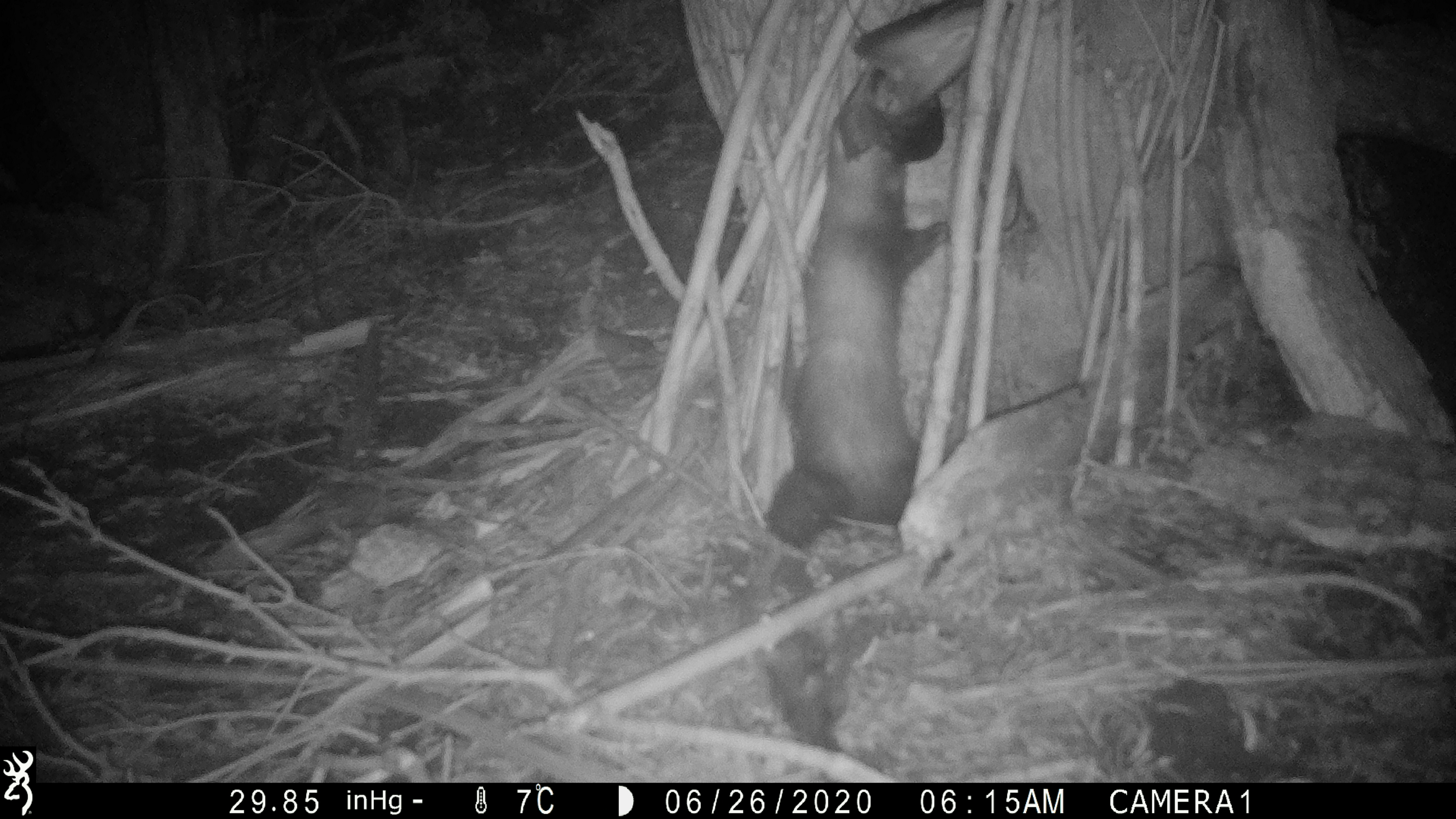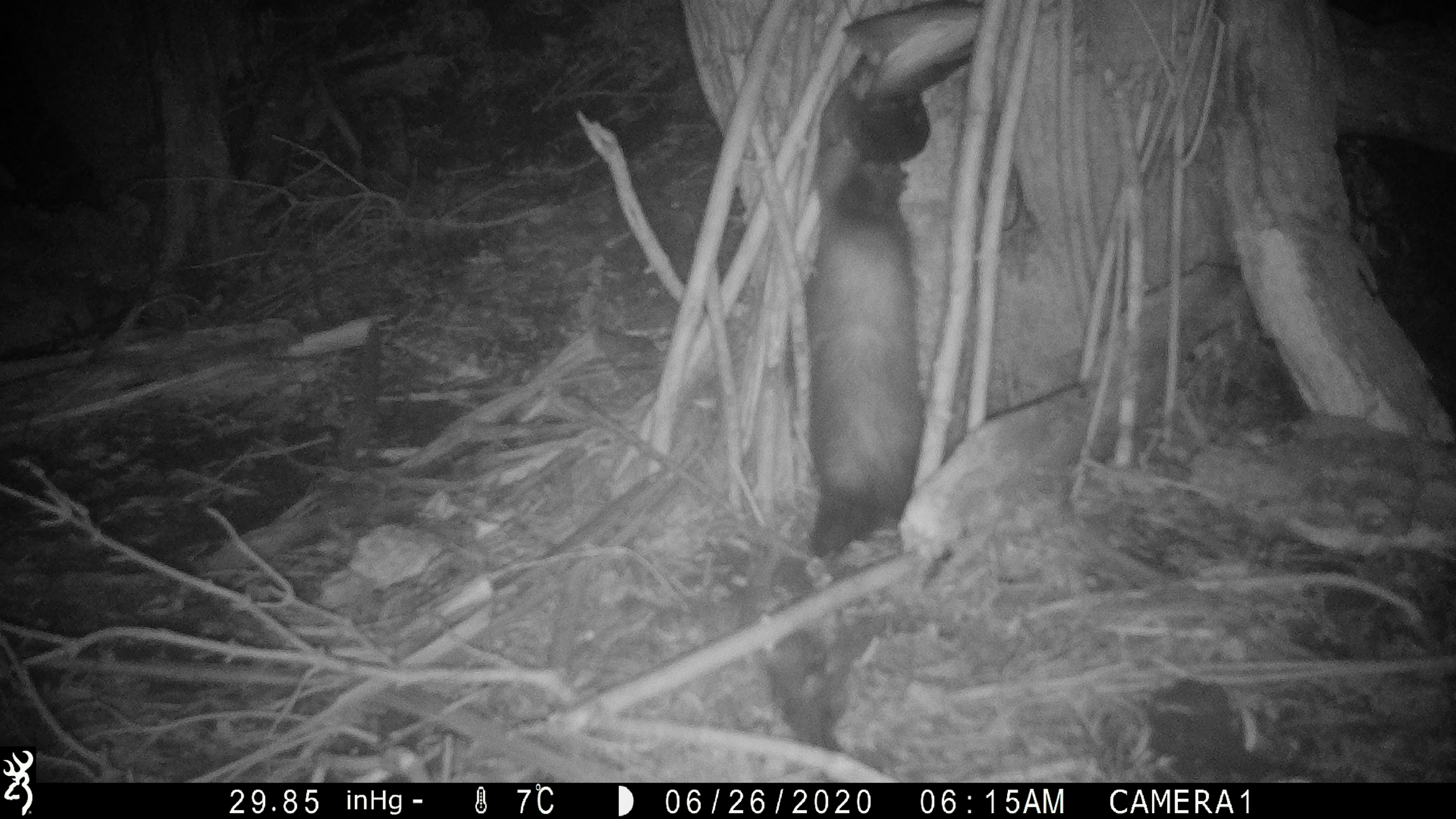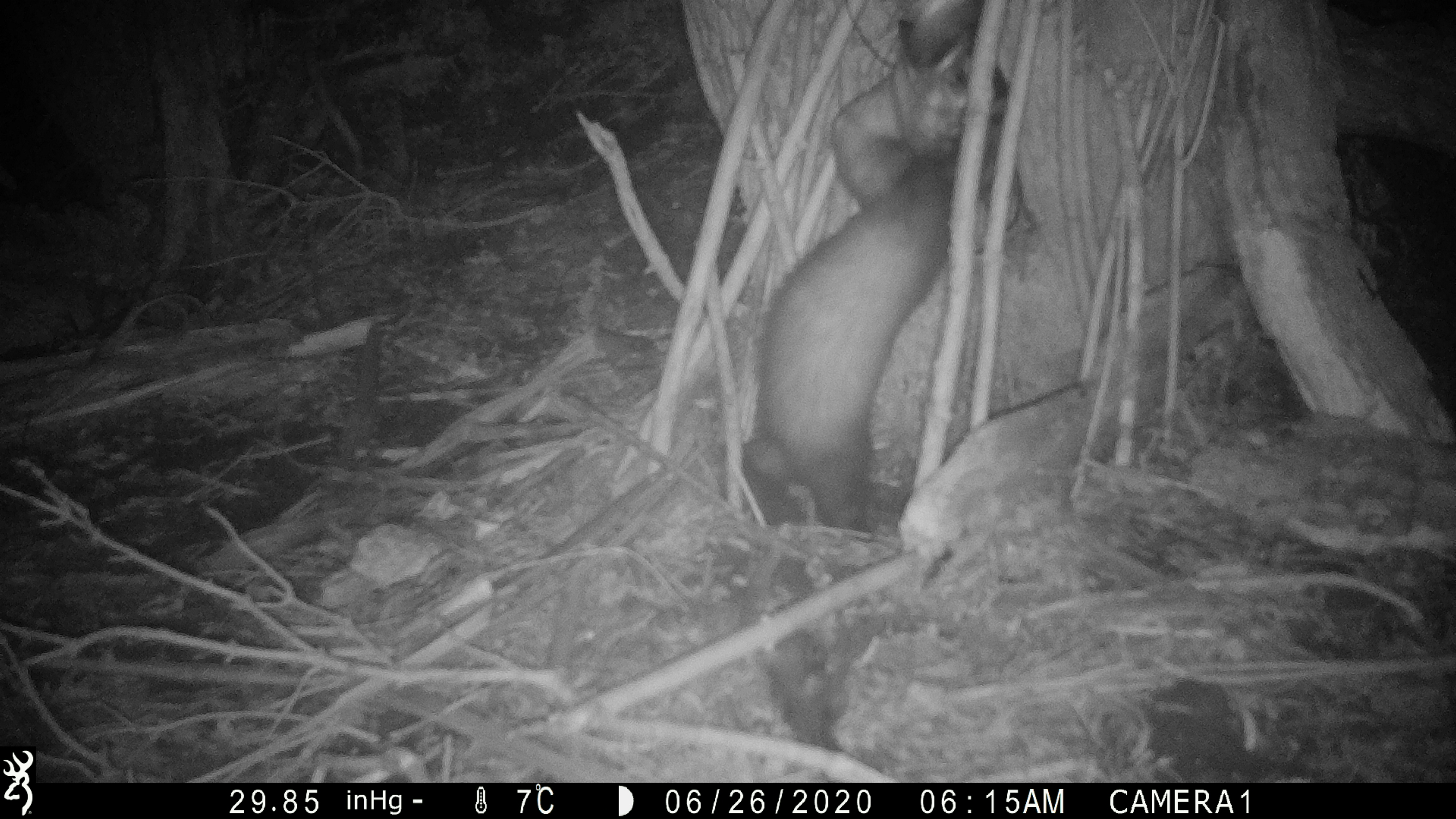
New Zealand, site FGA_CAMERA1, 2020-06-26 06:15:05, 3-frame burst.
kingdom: Animalia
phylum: Chordata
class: Mammalia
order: Carnivora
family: Mustelidae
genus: Mustela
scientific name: Mustela furo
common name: ferret